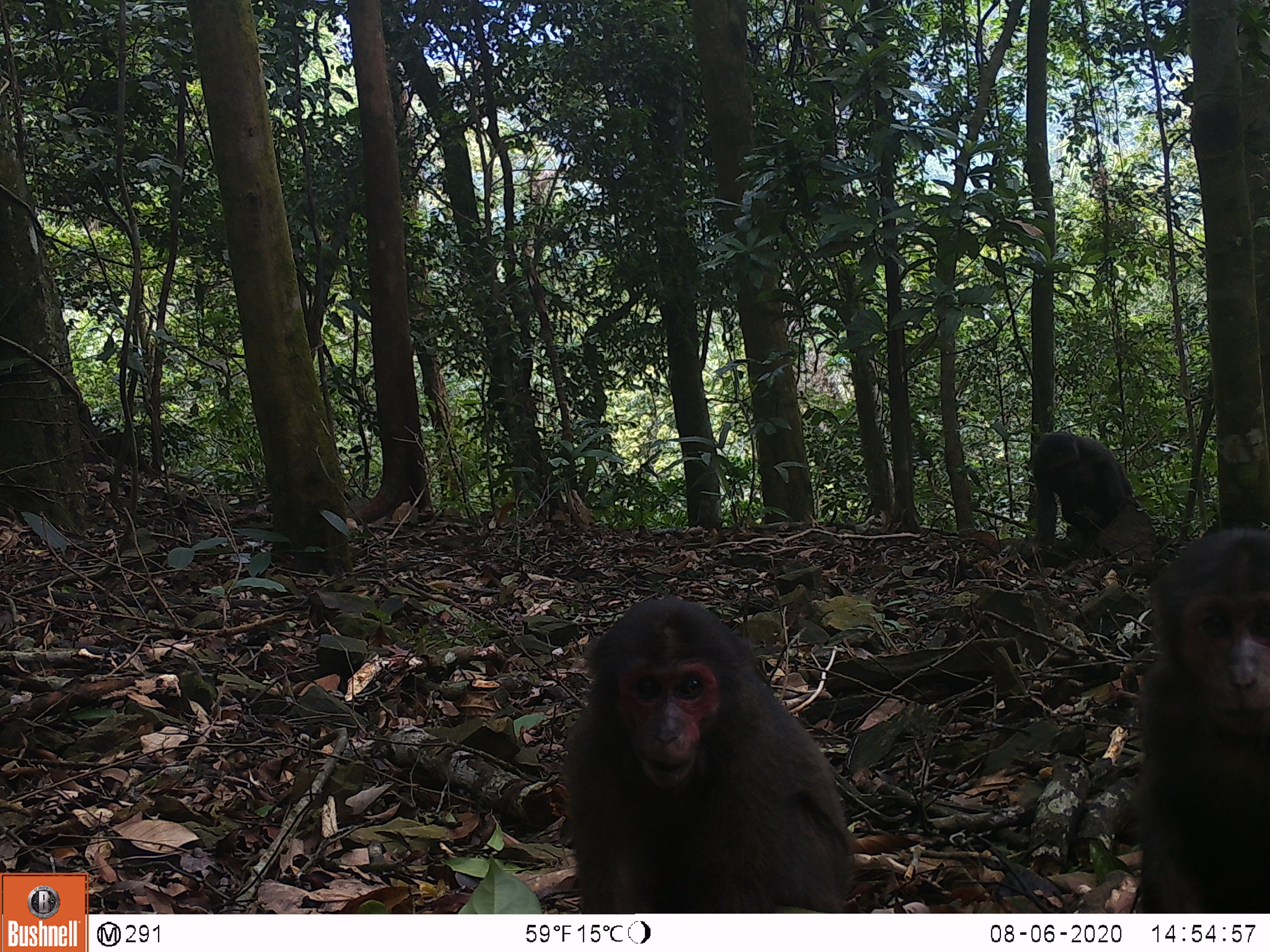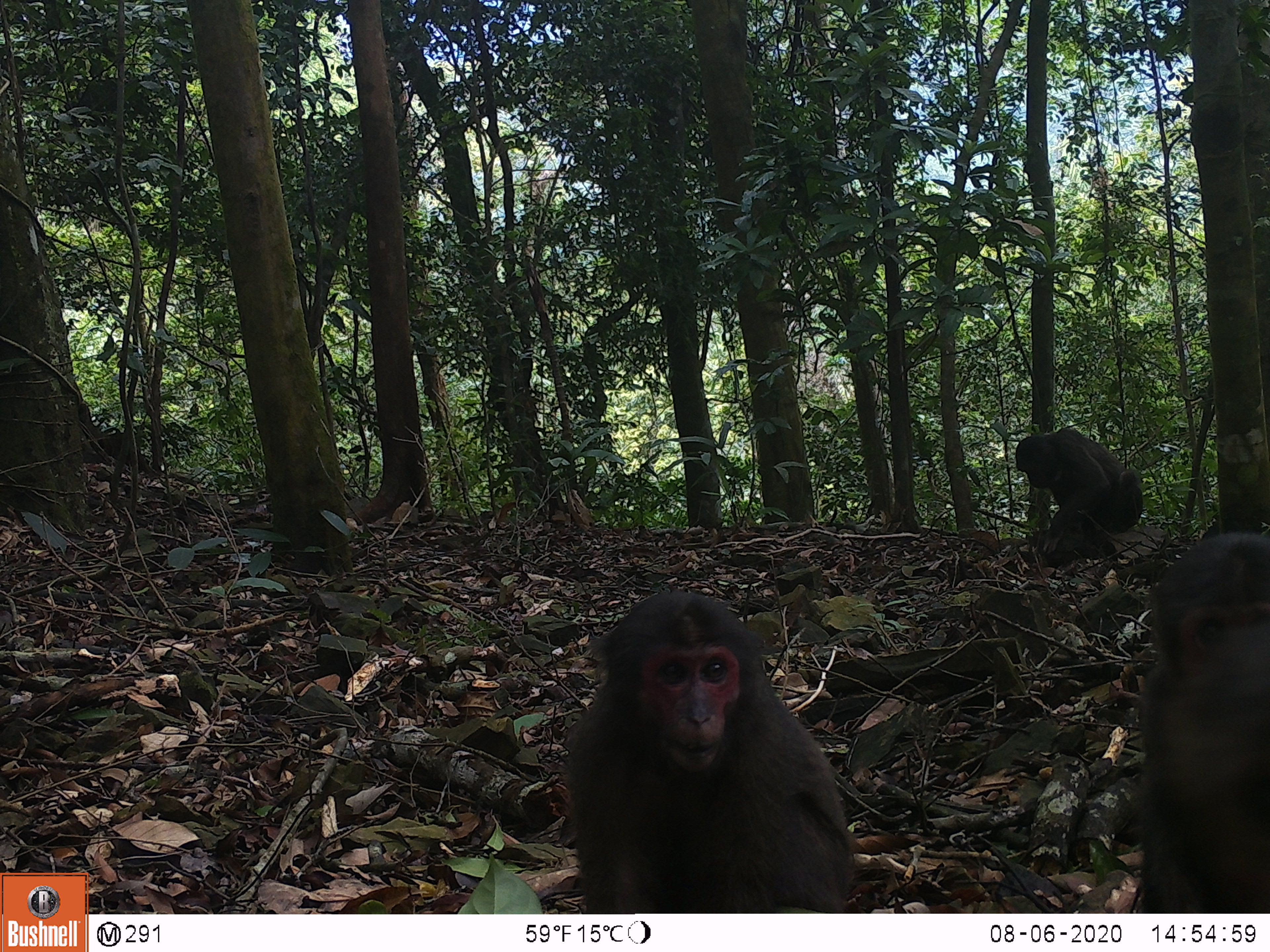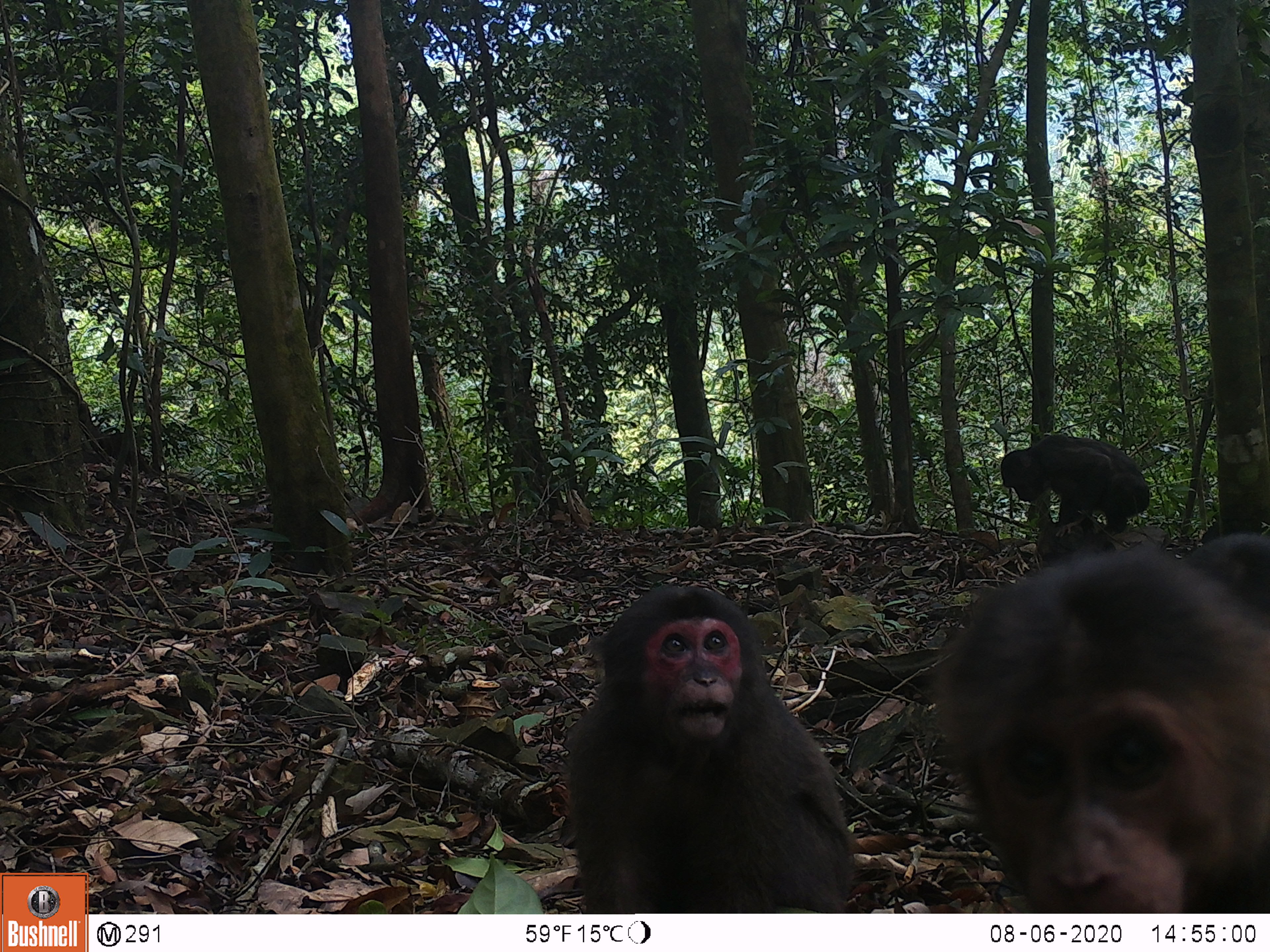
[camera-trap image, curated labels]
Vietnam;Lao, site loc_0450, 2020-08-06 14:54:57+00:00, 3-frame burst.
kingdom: Animalia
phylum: Chordata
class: Mammalia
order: Primates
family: Cercopithecidae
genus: Macaca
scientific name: Macaca arctoides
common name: stump-tailed macaque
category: stump tailed macaque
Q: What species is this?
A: Stump tailed macaque (stump-tailed macaque) (Macaca arctoides).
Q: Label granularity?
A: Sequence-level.